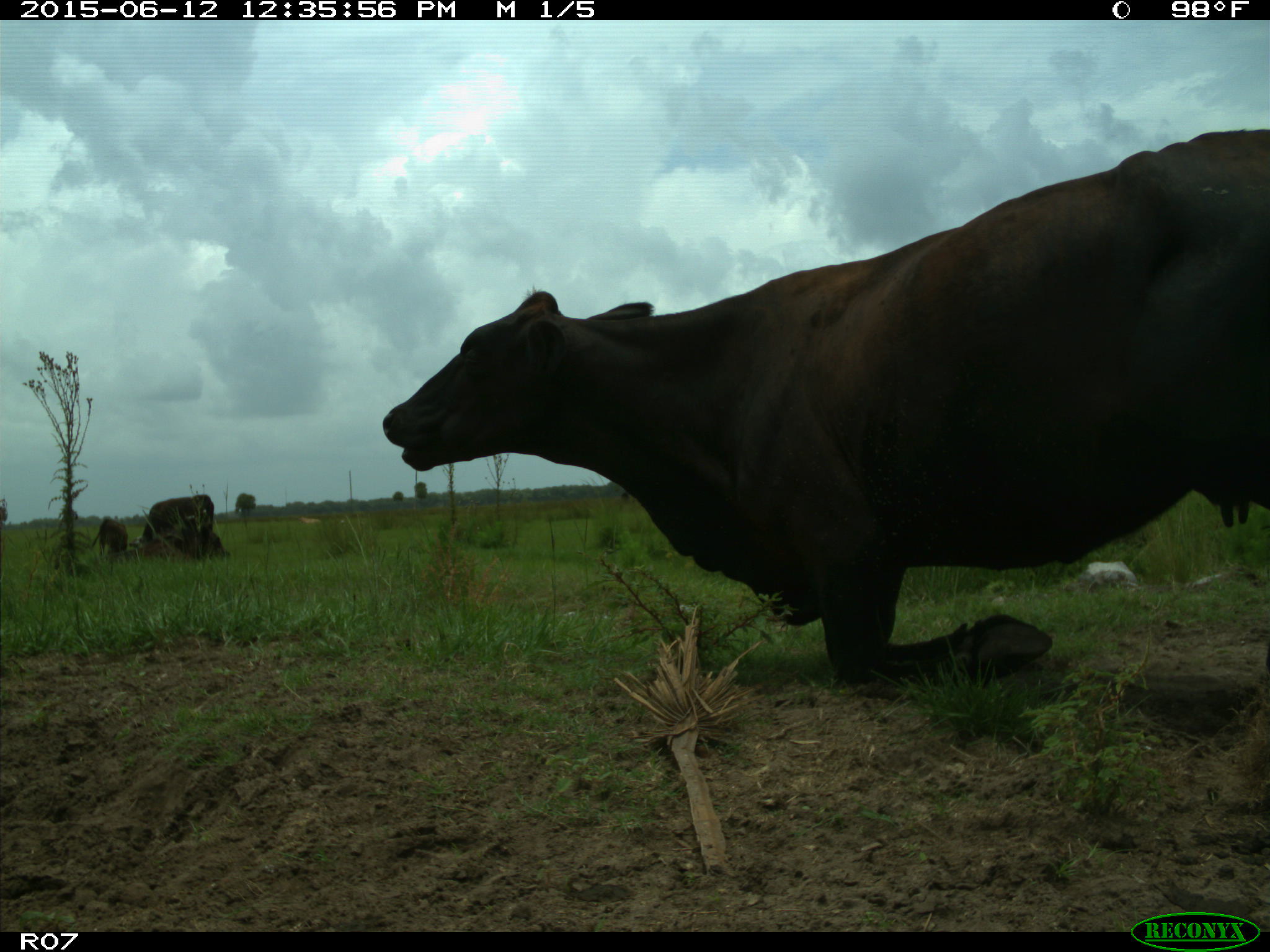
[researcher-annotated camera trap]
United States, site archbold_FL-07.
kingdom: Animalia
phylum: Chordata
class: Mammalia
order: Artiodactyla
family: Bovidae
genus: Bos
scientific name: Bos taurus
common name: domestic cow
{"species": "Bos taurus (domestic cow)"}